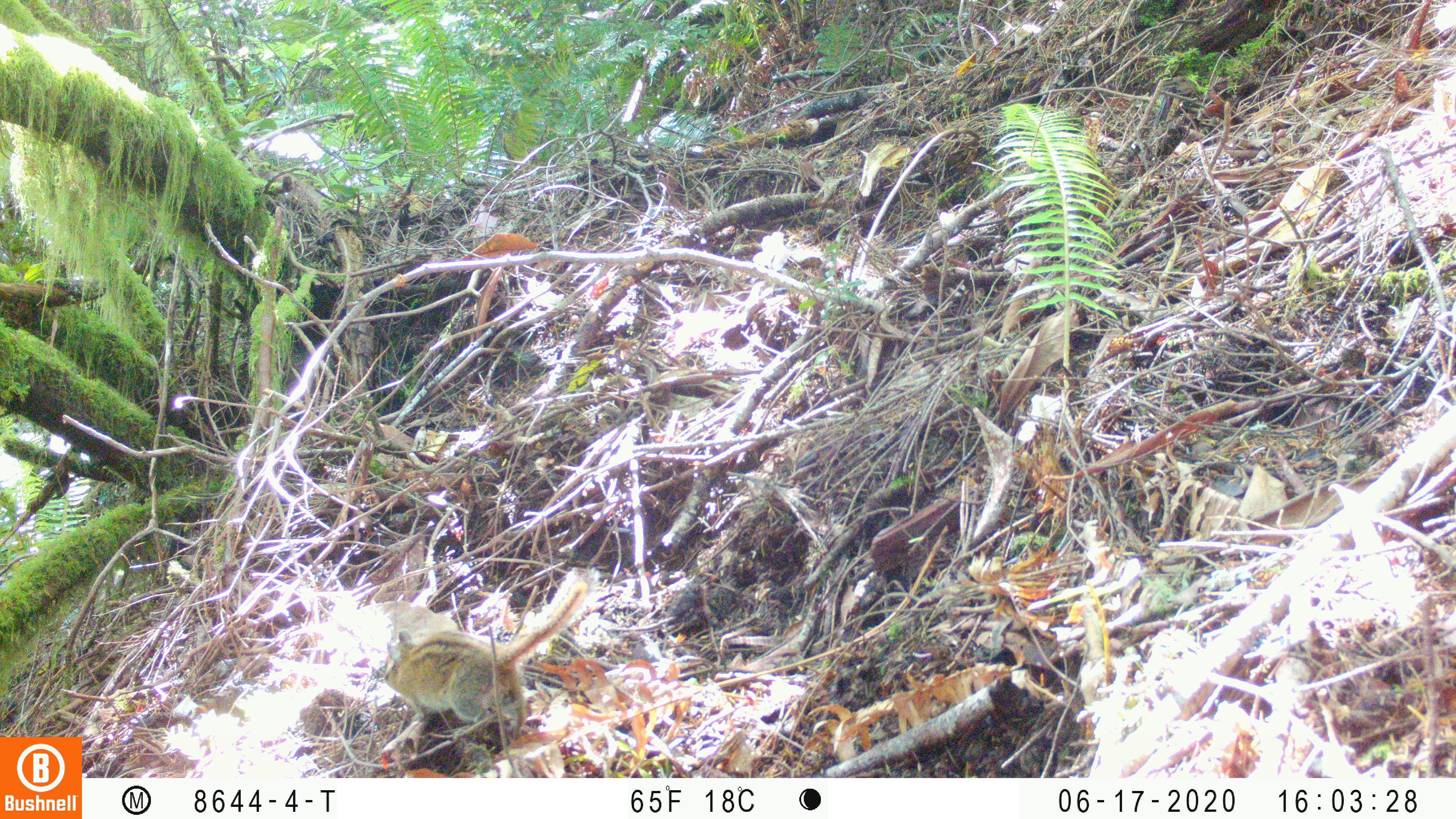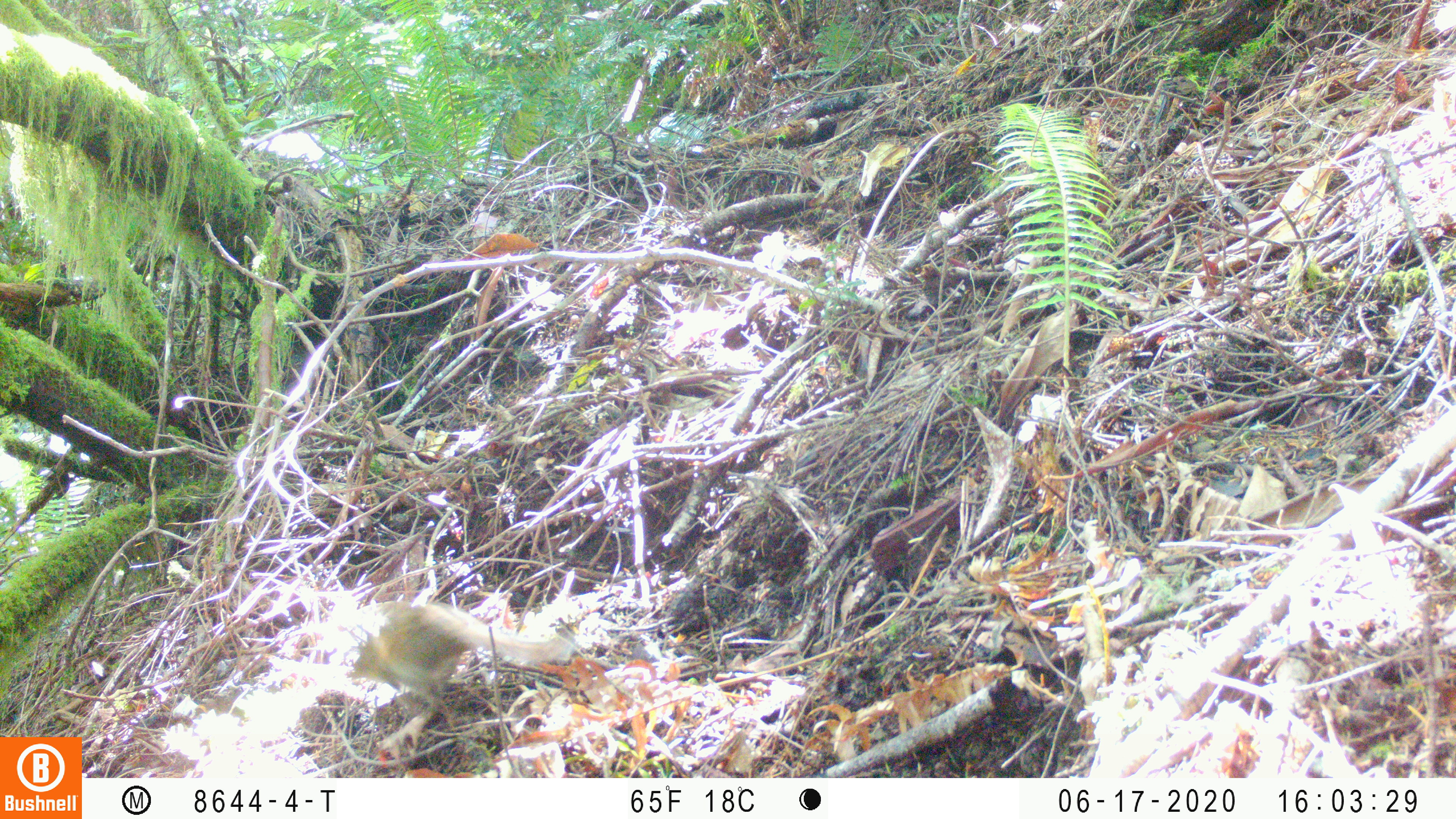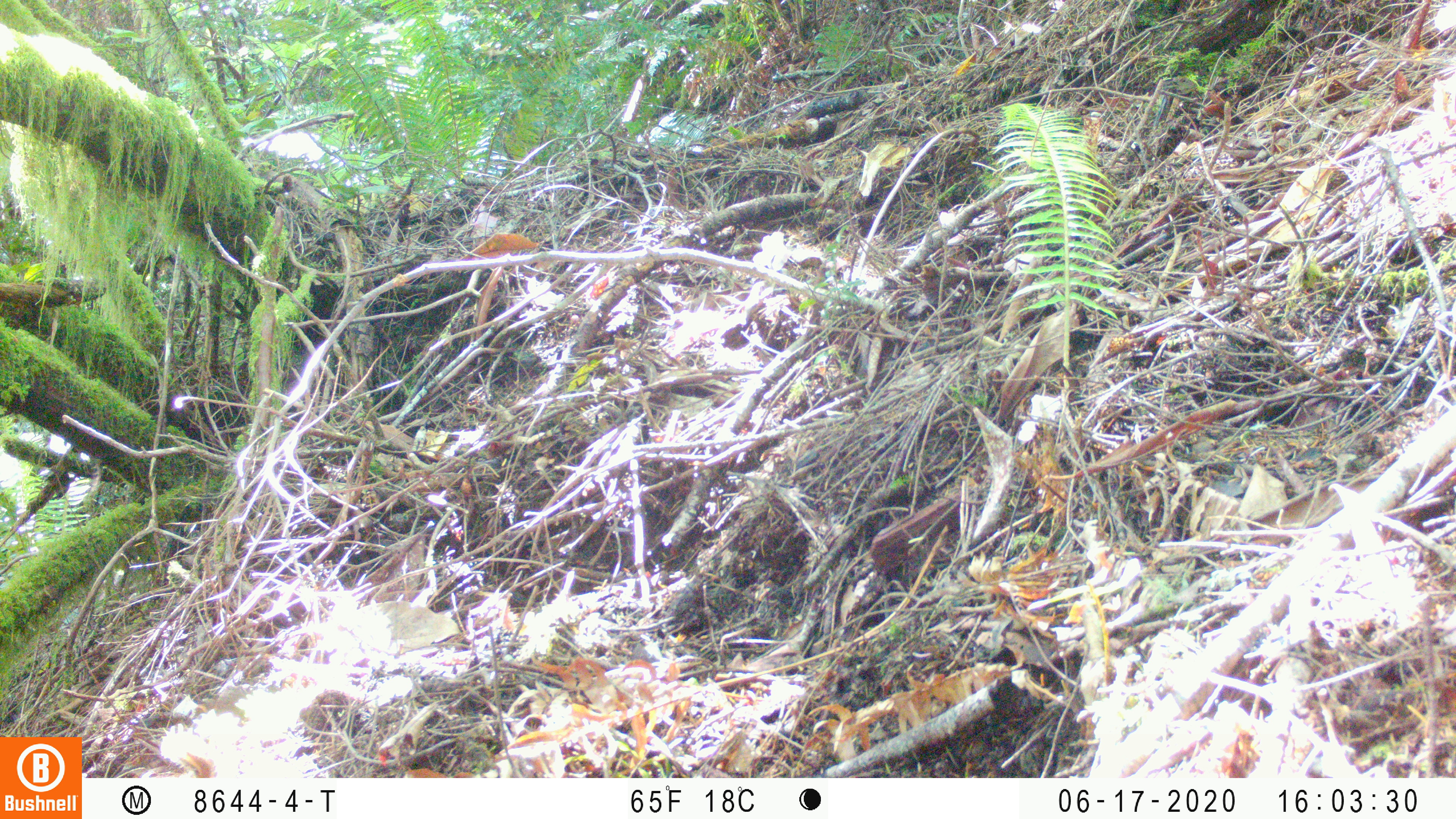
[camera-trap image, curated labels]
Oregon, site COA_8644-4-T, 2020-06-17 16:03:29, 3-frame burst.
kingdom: Animalia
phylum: Chordata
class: Mammalia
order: Rodentia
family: Sciuridae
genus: Neotamias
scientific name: Neotamias townsendii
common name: townsend's chipmunk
Townsend's chipmunk (Neotamias townsendii).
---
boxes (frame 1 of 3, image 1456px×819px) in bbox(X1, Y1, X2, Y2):
townsend's chipmunk: bbox(372, 564, 605, 749)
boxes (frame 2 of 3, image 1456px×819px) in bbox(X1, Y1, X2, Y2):
townsend's chipmunk: bbox(340, 594, 571, 710)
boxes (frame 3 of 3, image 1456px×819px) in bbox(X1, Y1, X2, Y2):
townsend's chipmunk: bbox(821, 656, 825, 658); bbox(785, 666, 787, 668)